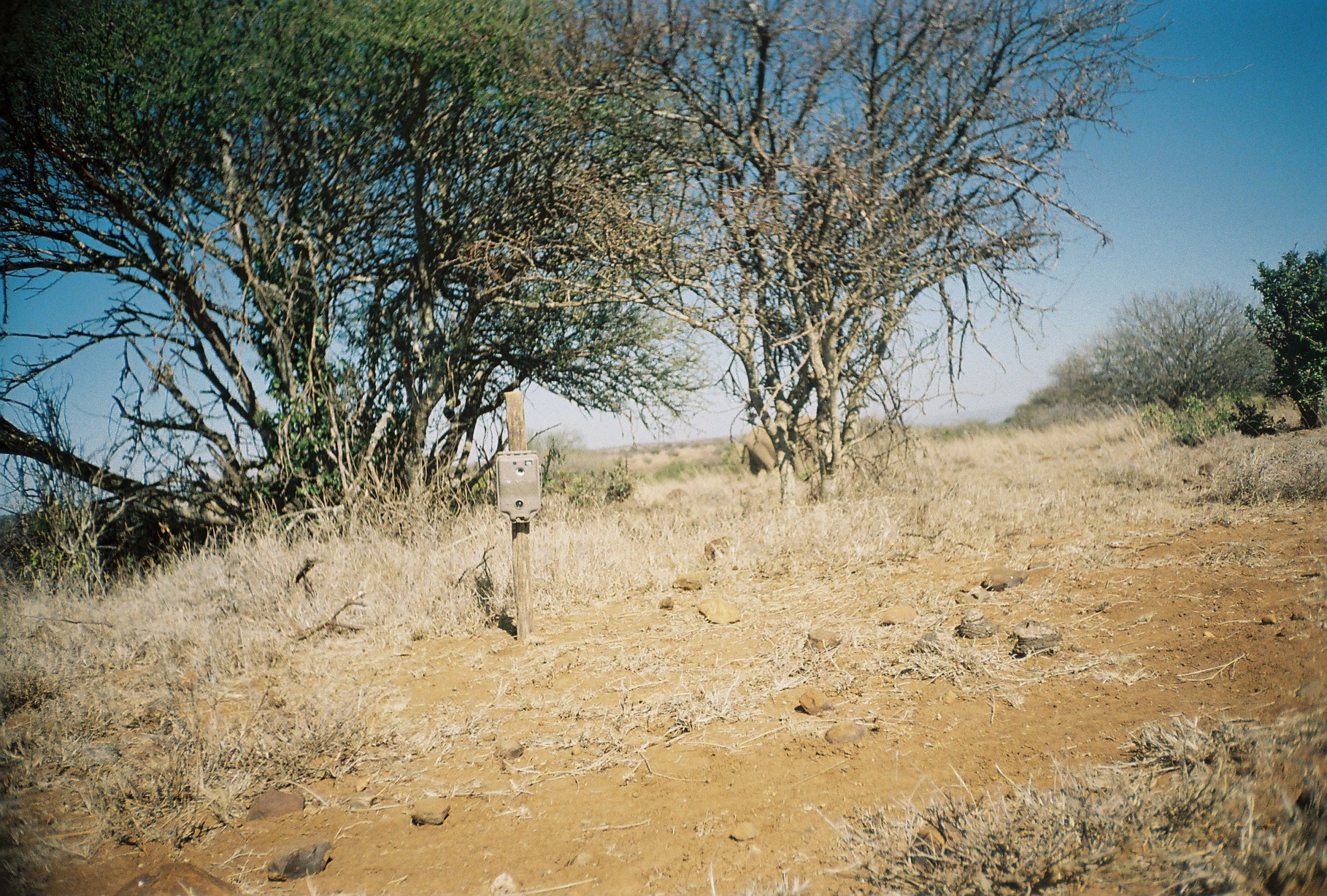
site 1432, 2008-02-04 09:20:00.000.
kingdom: Animalia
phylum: Chordata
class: Mammalia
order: Proboscidea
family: Elephantidae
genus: Loxodonta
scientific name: Loxodonta africana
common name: african bush elephant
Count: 1.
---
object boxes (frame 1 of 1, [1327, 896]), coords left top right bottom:
loxodonta africana: 740 417 830 476